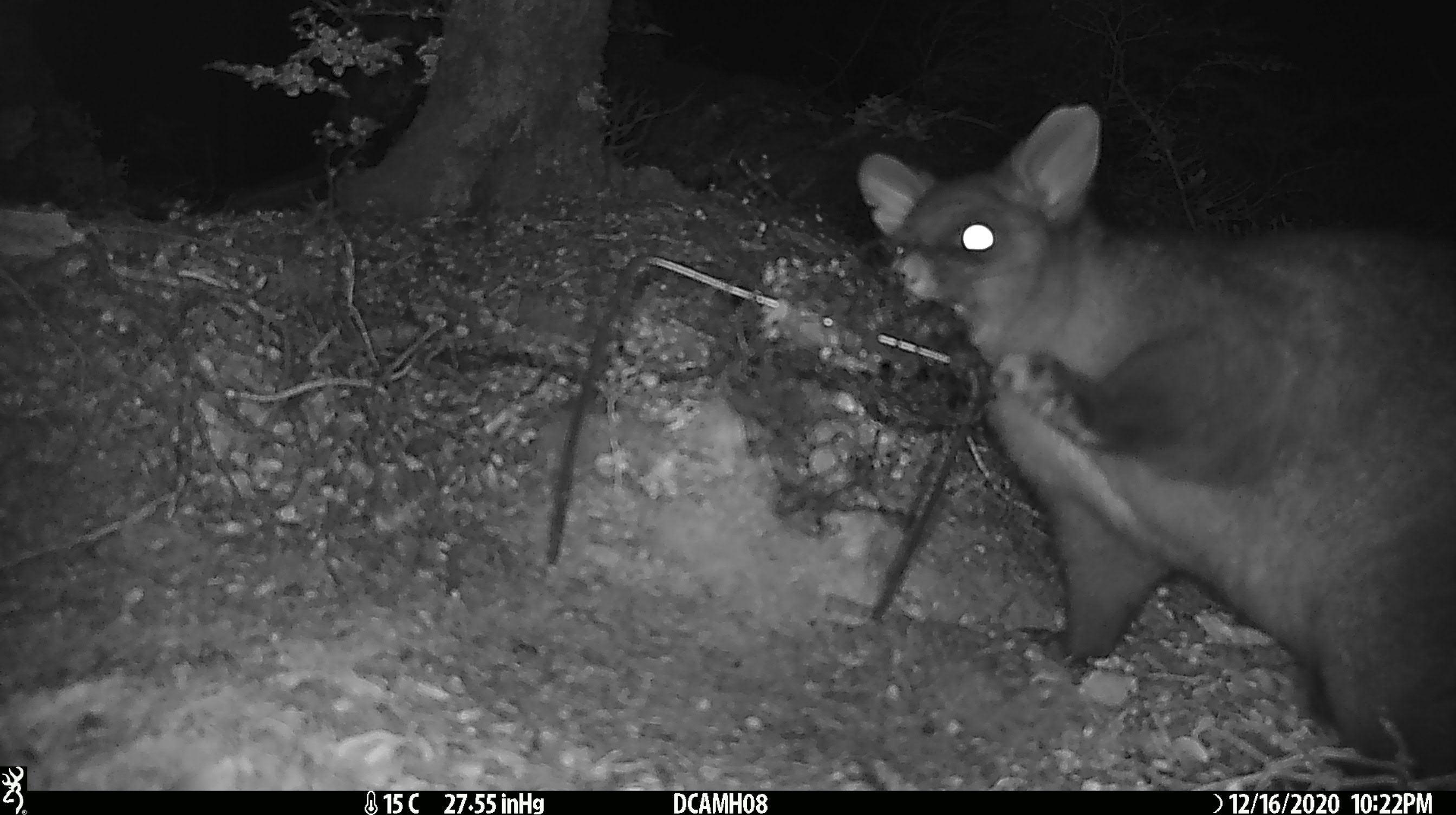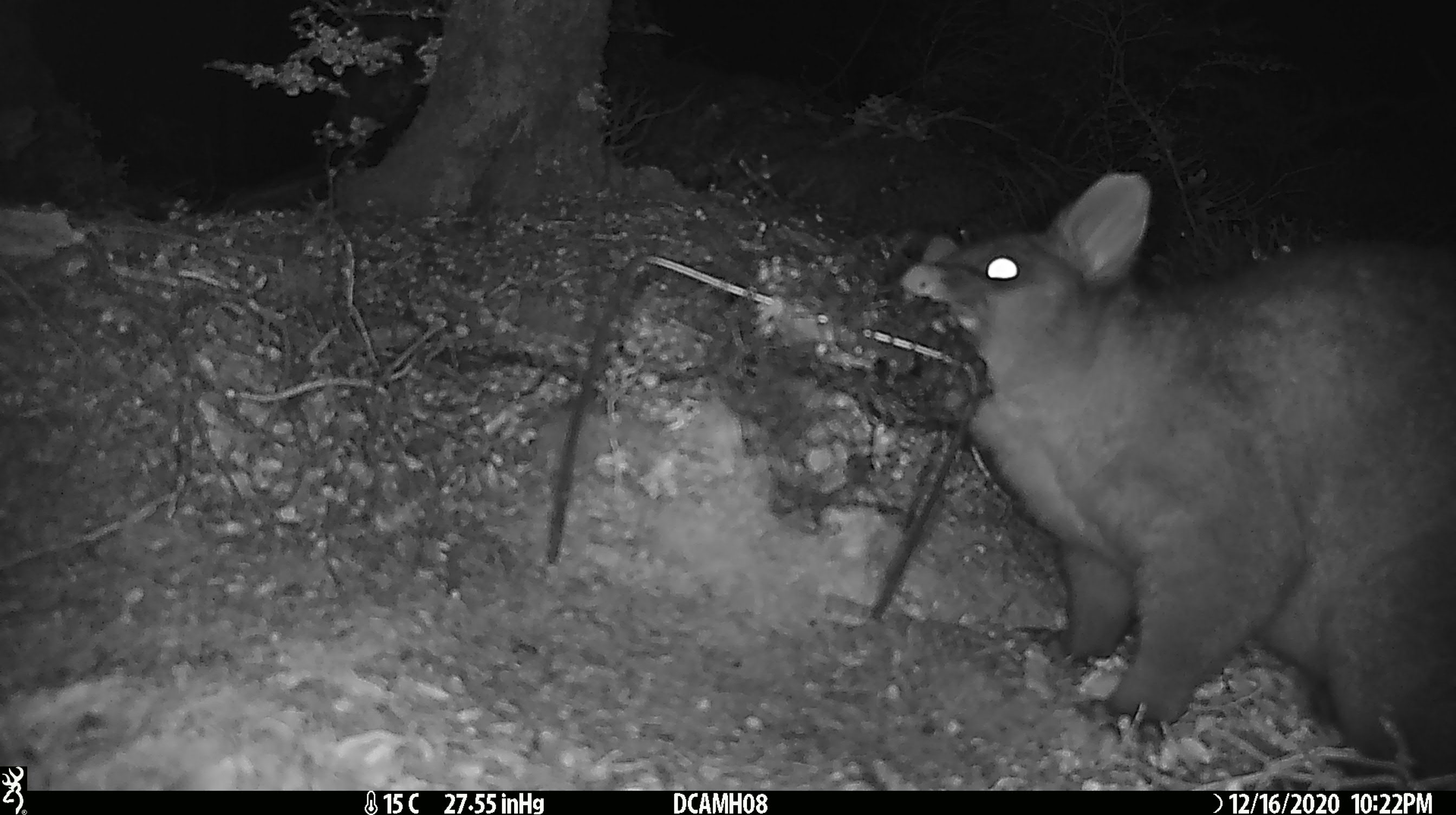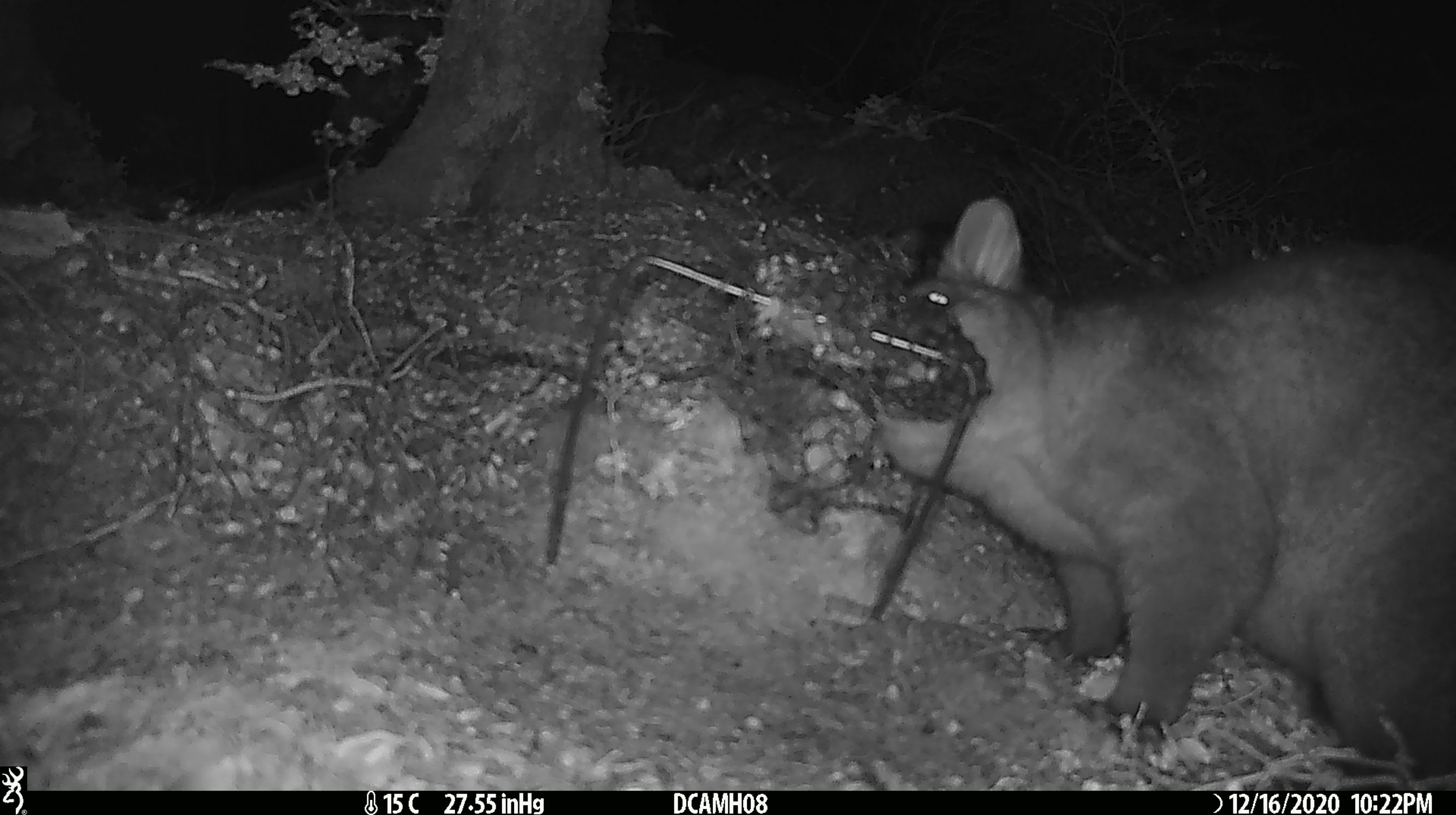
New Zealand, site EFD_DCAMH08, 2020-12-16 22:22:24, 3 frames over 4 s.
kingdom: Animalia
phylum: Chordata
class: Mammalia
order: Diprotodontia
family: Phalangeridae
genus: Trichosurus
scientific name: Trichosurus vulpecula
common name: common brushtail possum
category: possum